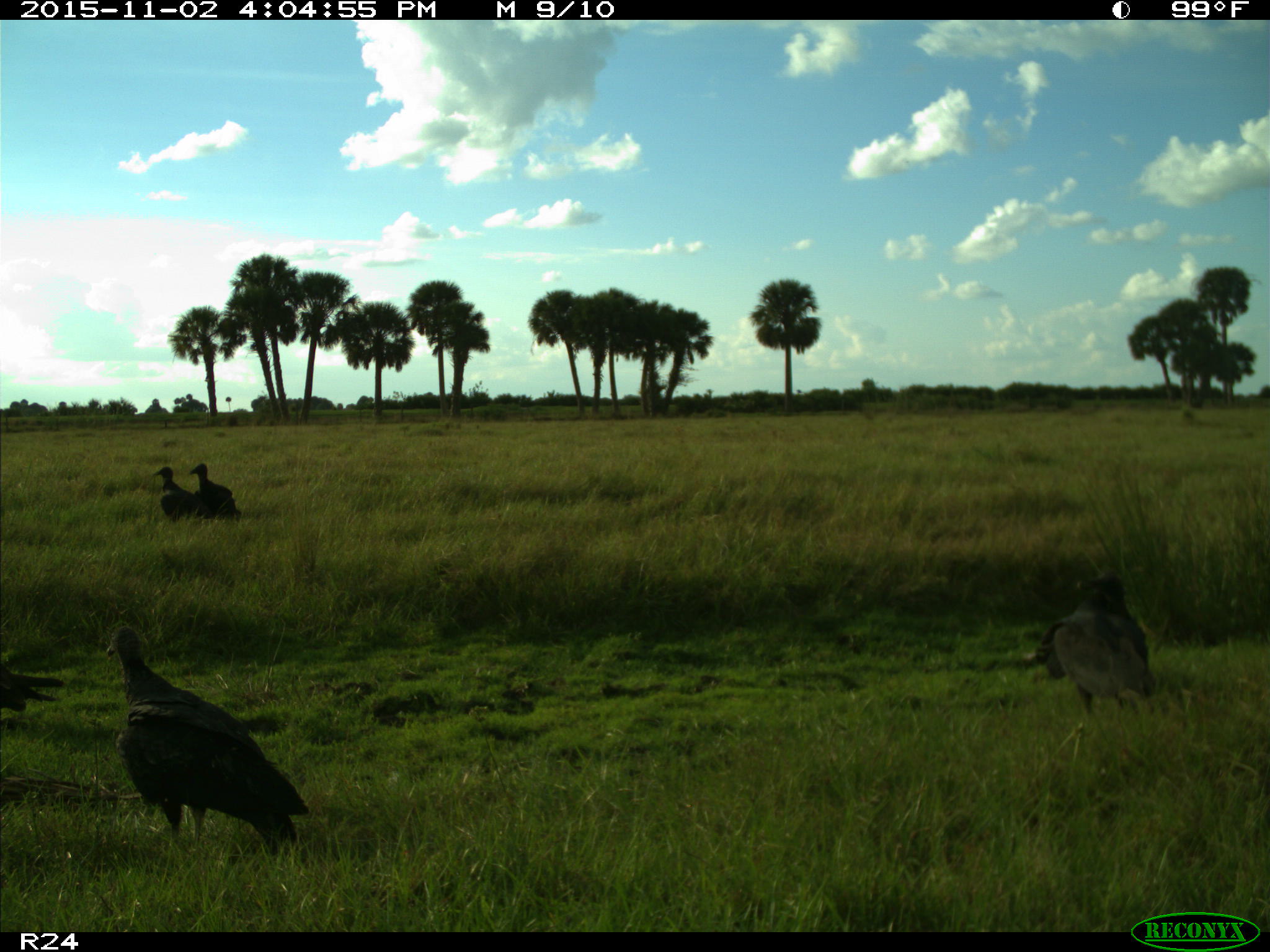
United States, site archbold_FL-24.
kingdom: Animalia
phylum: Chordata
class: Aves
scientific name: Aves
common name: birds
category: unidentified bird